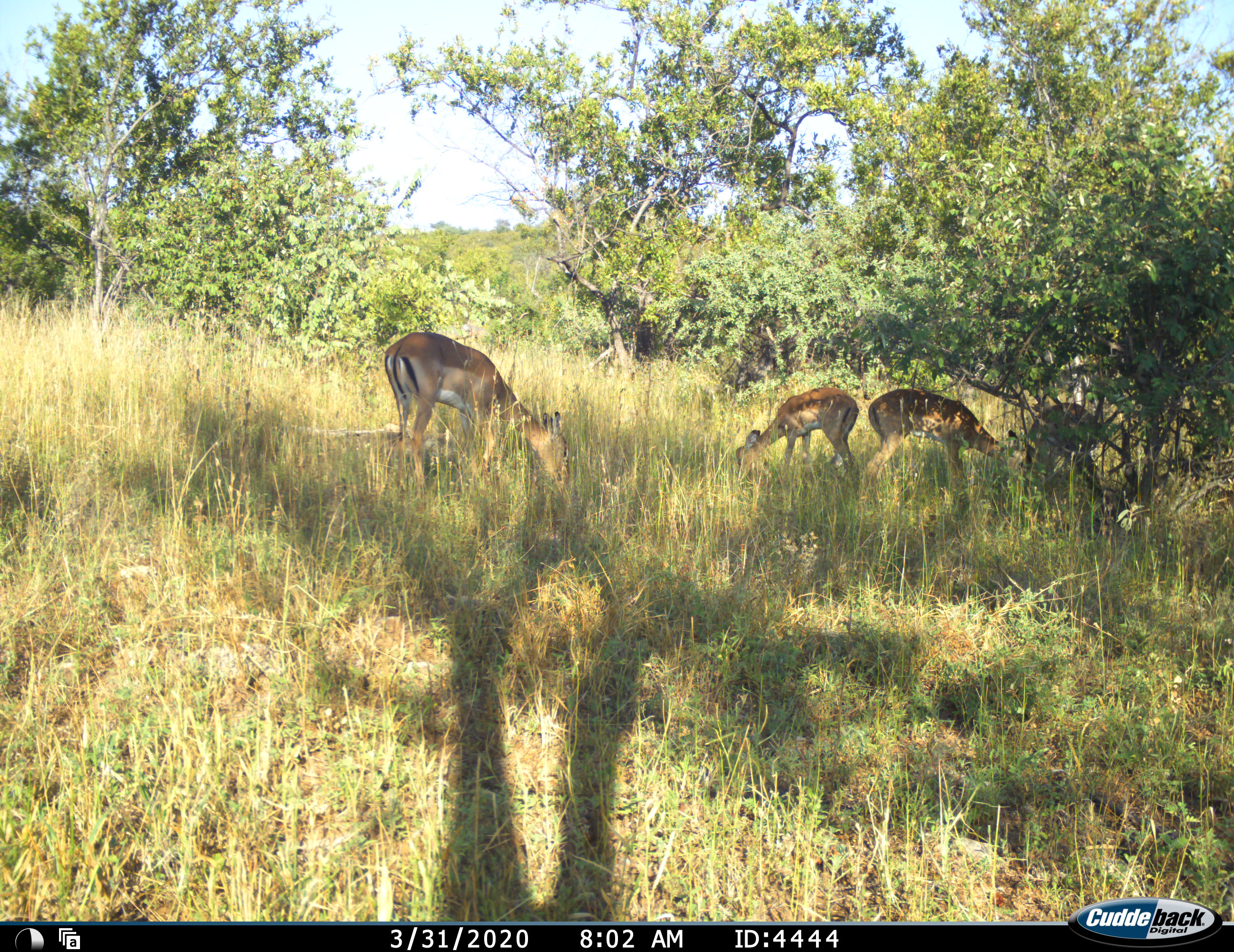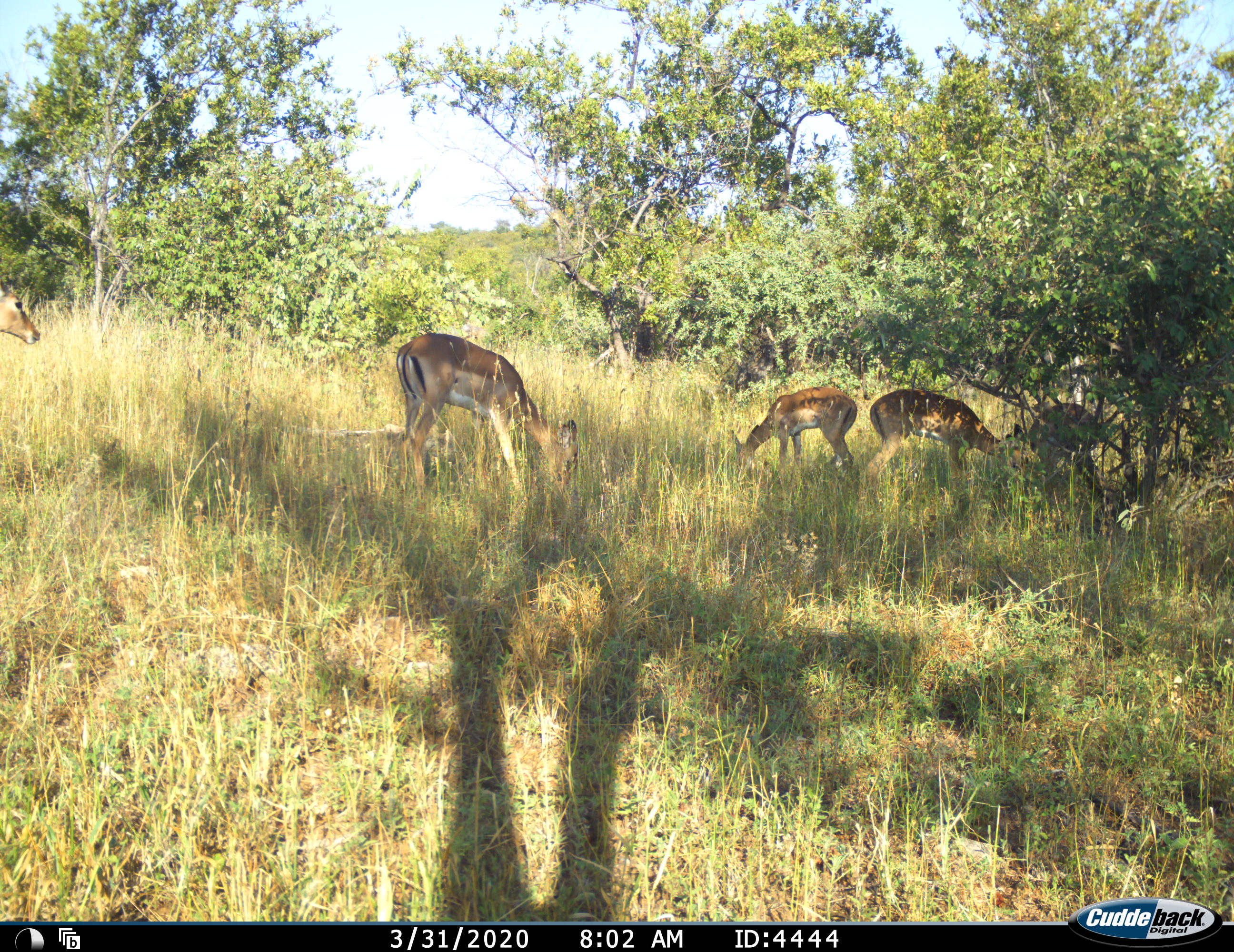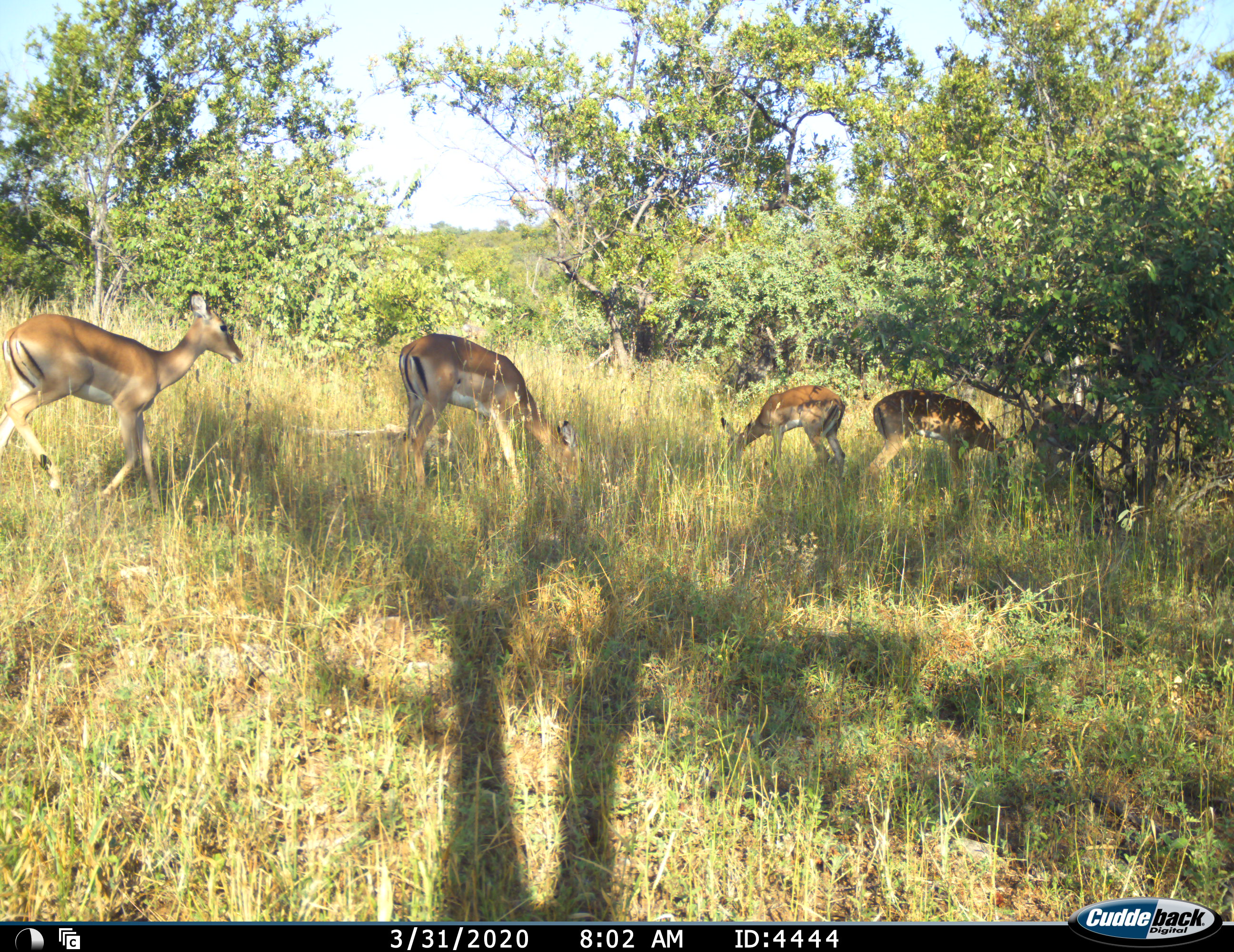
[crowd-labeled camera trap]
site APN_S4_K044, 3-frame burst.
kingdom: Animalia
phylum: Chordata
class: Mammalia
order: Artiodactyla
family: Bovidae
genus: Aepyceros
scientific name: Aepyceros melampus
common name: impala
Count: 5.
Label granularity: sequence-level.